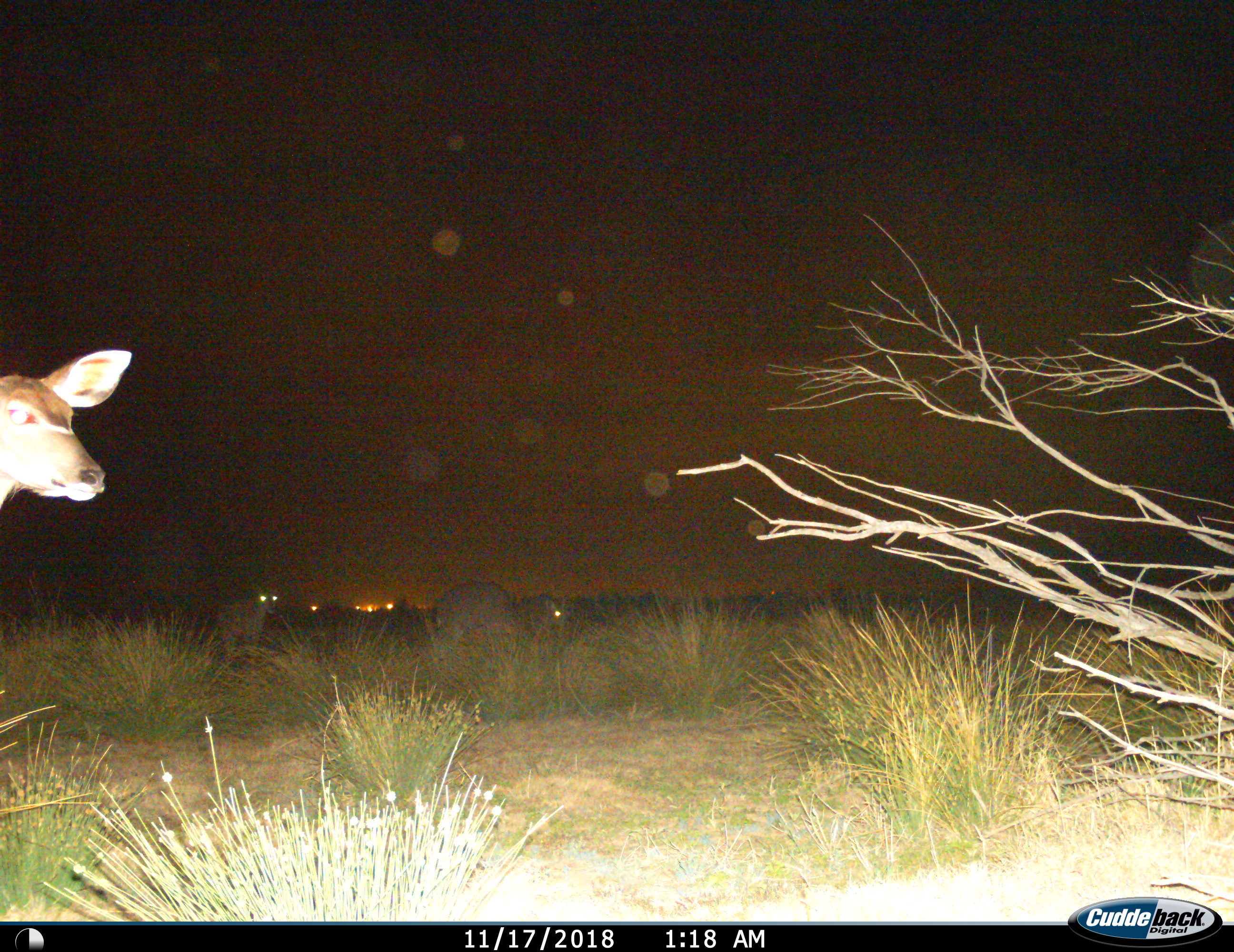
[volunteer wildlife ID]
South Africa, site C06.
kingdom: Animalia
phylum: Chordata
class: Mammalia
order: Artiodactyla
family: Bovidae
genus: Tragelaphus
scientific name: Tragelaphus strepsiceros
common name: greater kudu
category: kudu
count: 1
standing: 78%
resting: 0%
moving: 33%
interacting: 0%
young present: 0%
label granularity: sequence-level